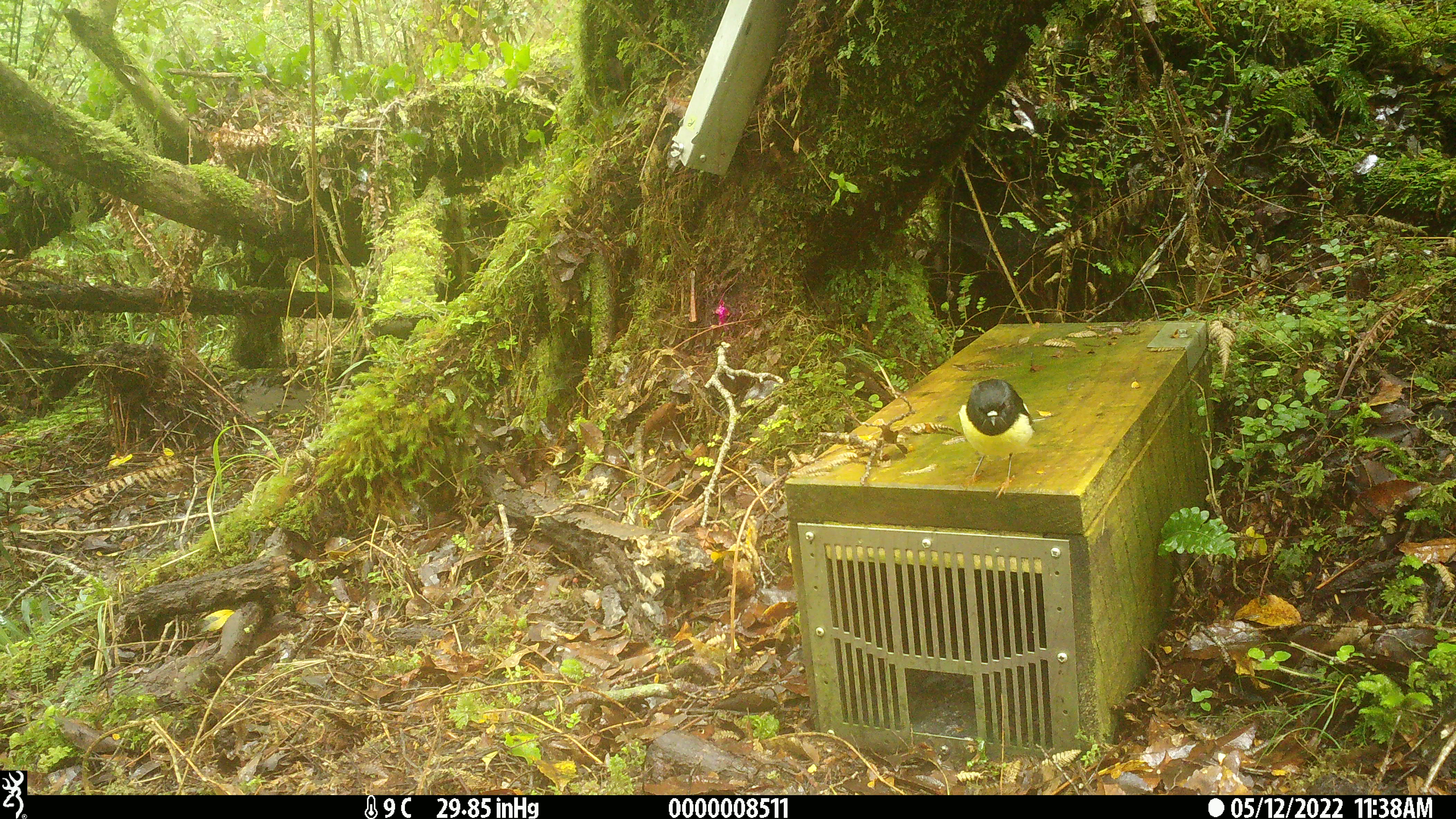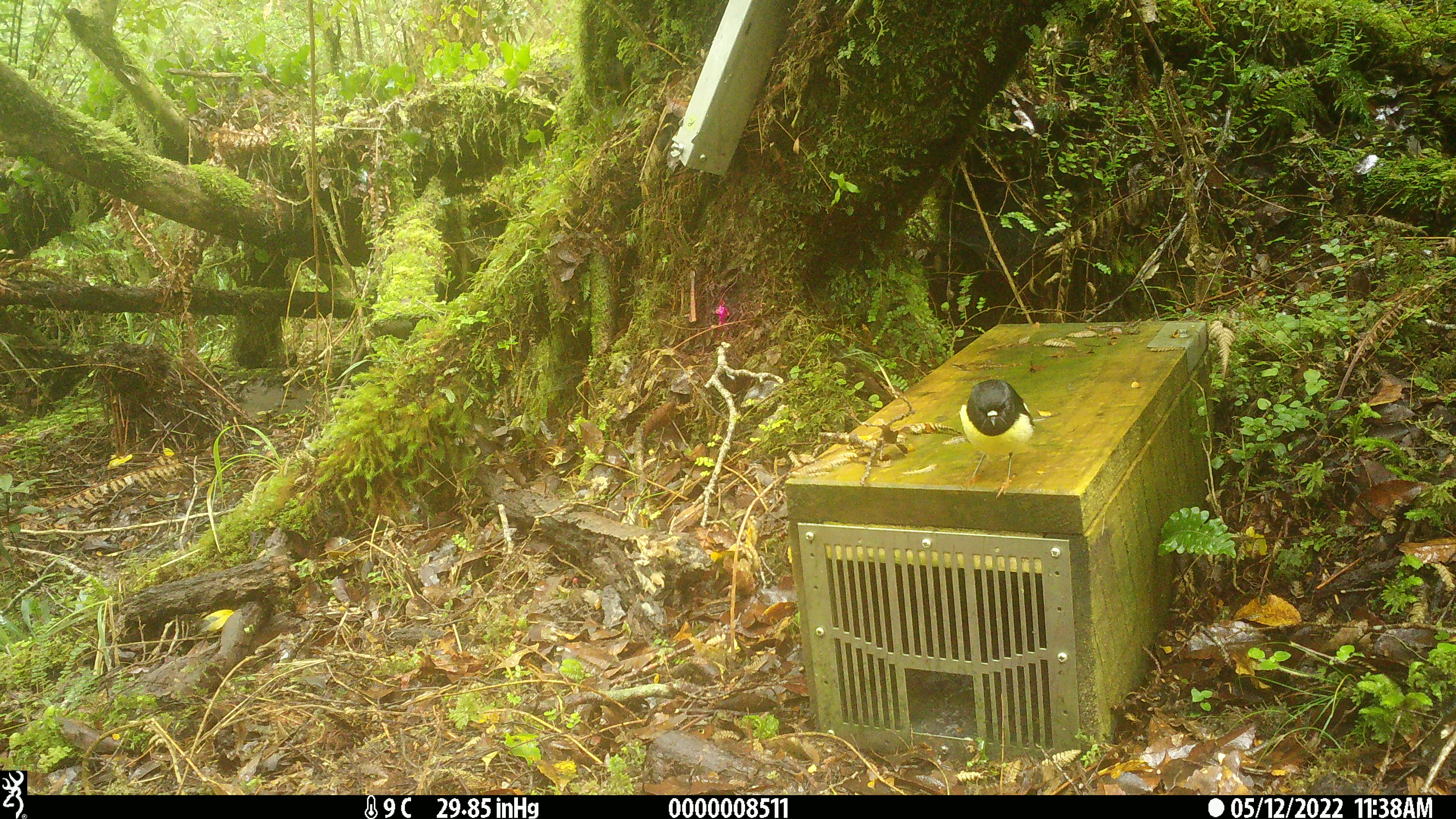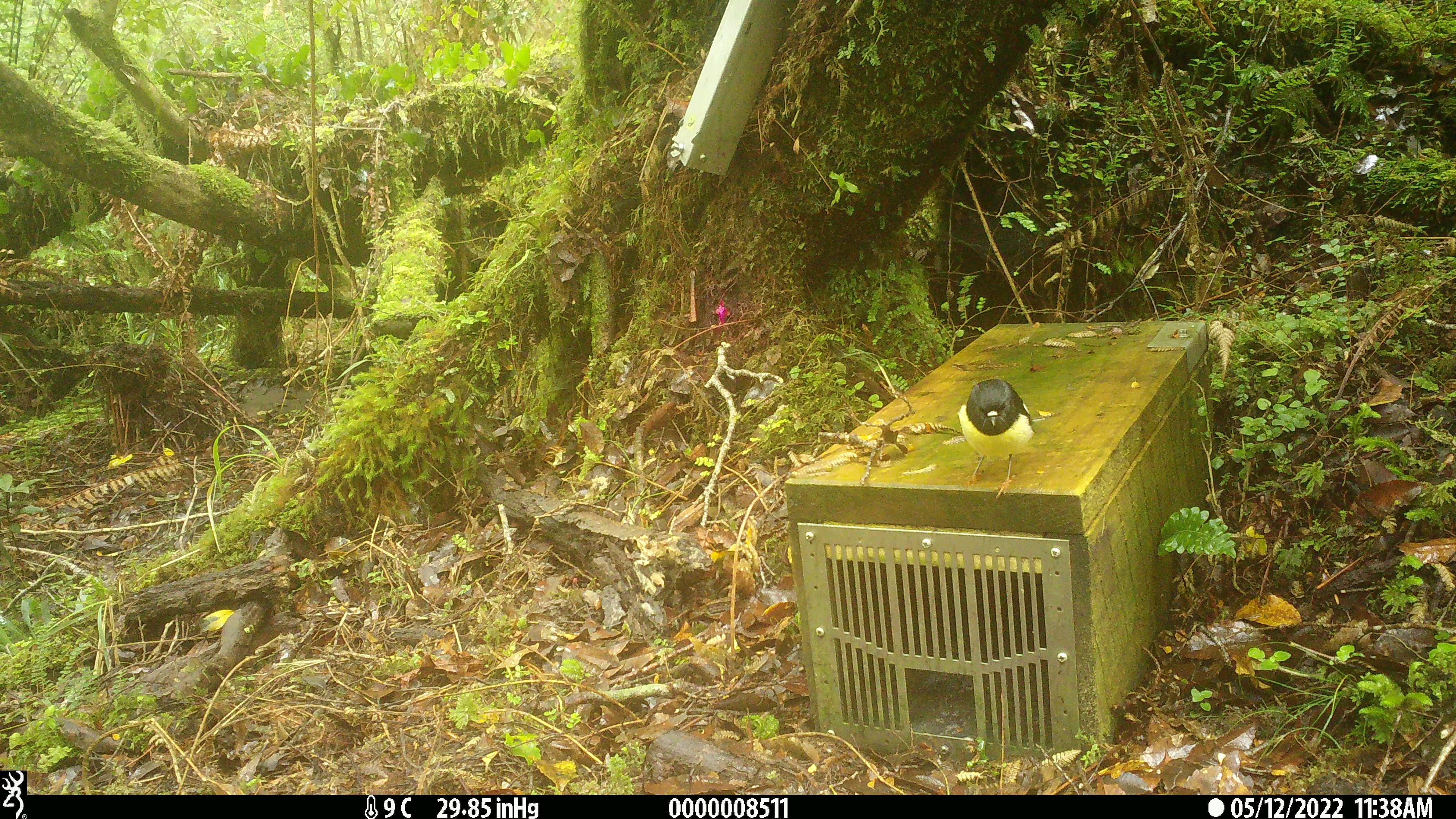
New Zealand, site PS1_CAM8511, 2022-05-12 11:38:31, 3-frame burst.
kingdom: Animalia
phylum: Chordata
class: Aves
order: Passeriformes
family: Petroicidae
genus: Petroica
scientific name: Petroica macrocephala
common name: tomtit